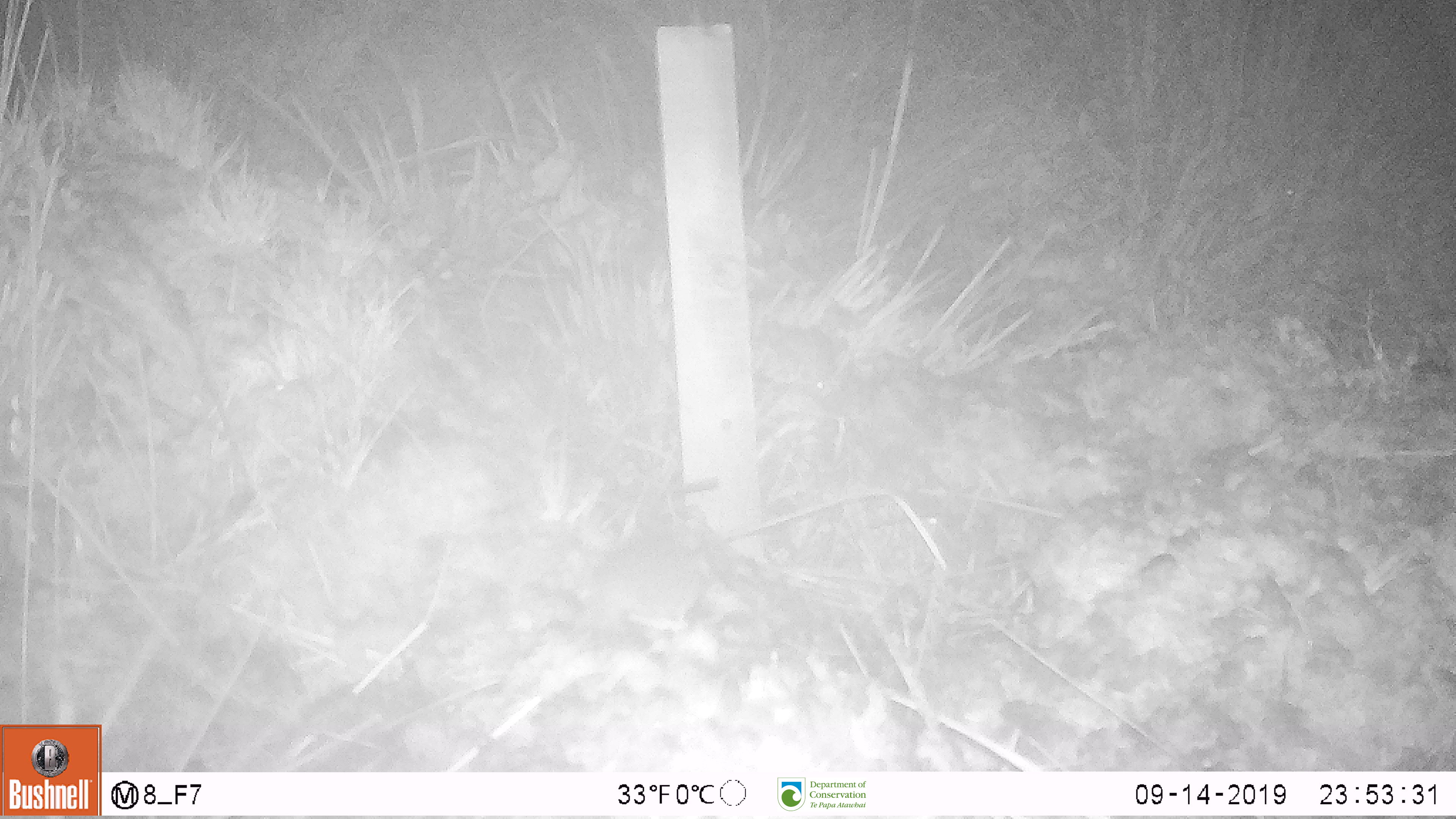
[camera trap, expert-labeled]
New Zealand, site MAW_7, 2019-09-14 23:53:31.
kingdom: Animalia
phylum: Chordata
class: Mammalia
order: Rodentia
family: Muridae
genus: Mus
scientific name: Mus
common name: mouse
Mouse (Mus).